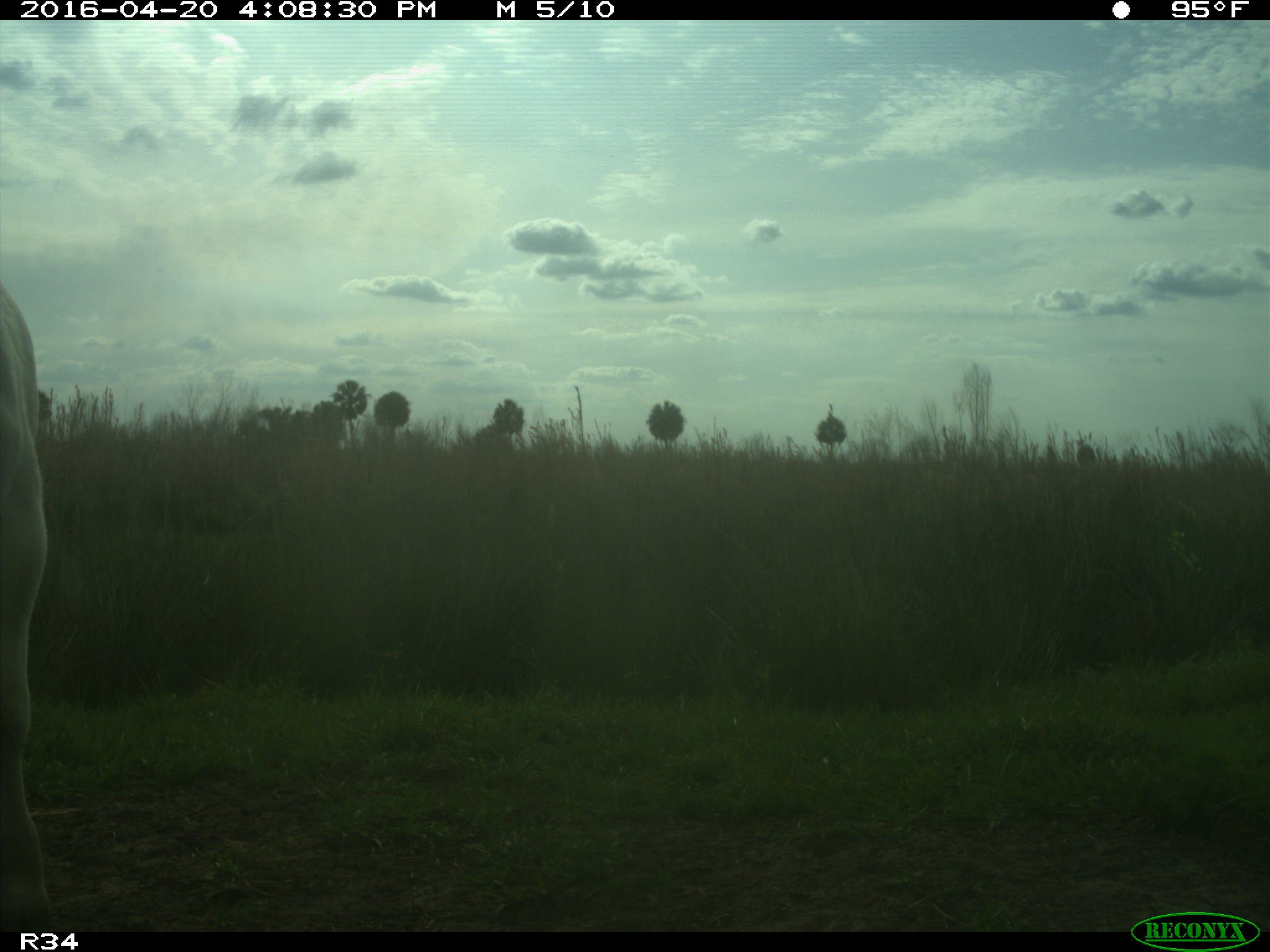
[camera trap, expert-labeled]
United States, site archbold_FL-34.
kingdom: Animalia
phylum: Chordata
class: Mammalia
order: Artiodactyla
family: Bovidae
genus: Bos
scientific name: Bos taurus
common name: domestic cow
Bos taurus (domestic cow).